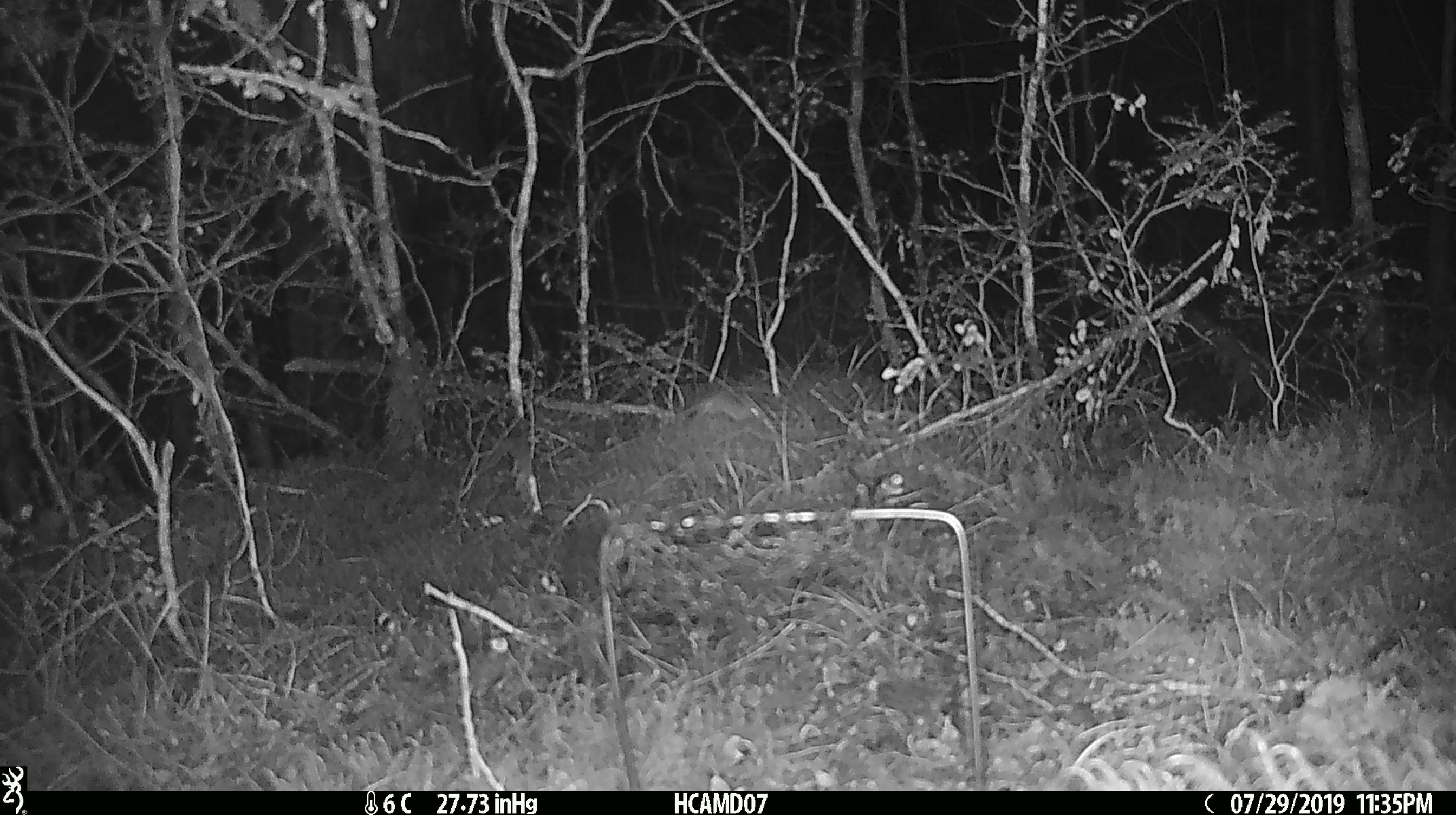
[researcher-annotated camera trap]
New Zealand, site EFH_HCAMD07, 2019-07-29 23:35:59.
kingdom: Animalia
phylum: Chordata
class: Mammalia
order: Rodentia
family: Muridae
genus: Mus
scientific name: Mus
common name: mouse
Mouse (Mus).